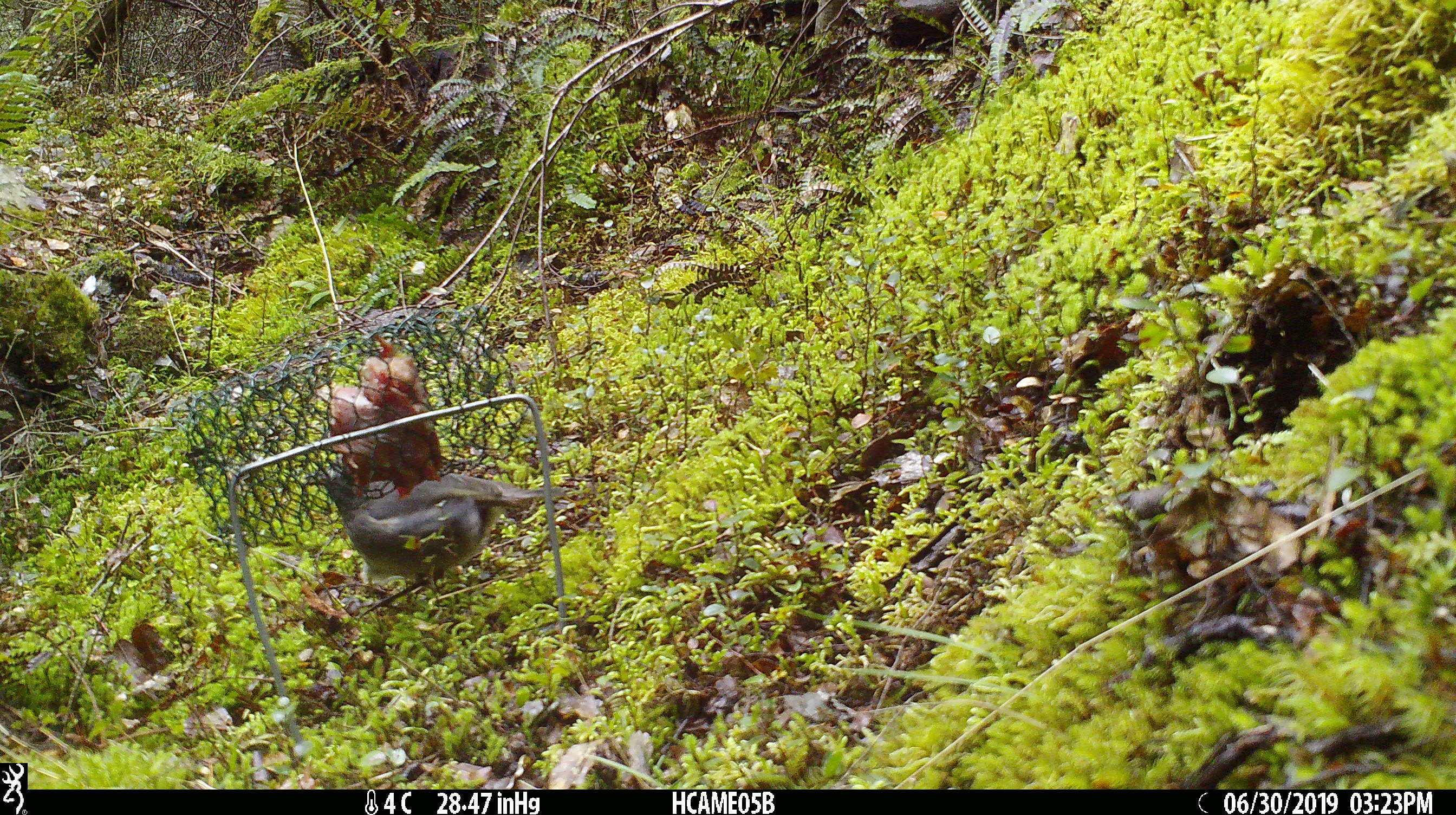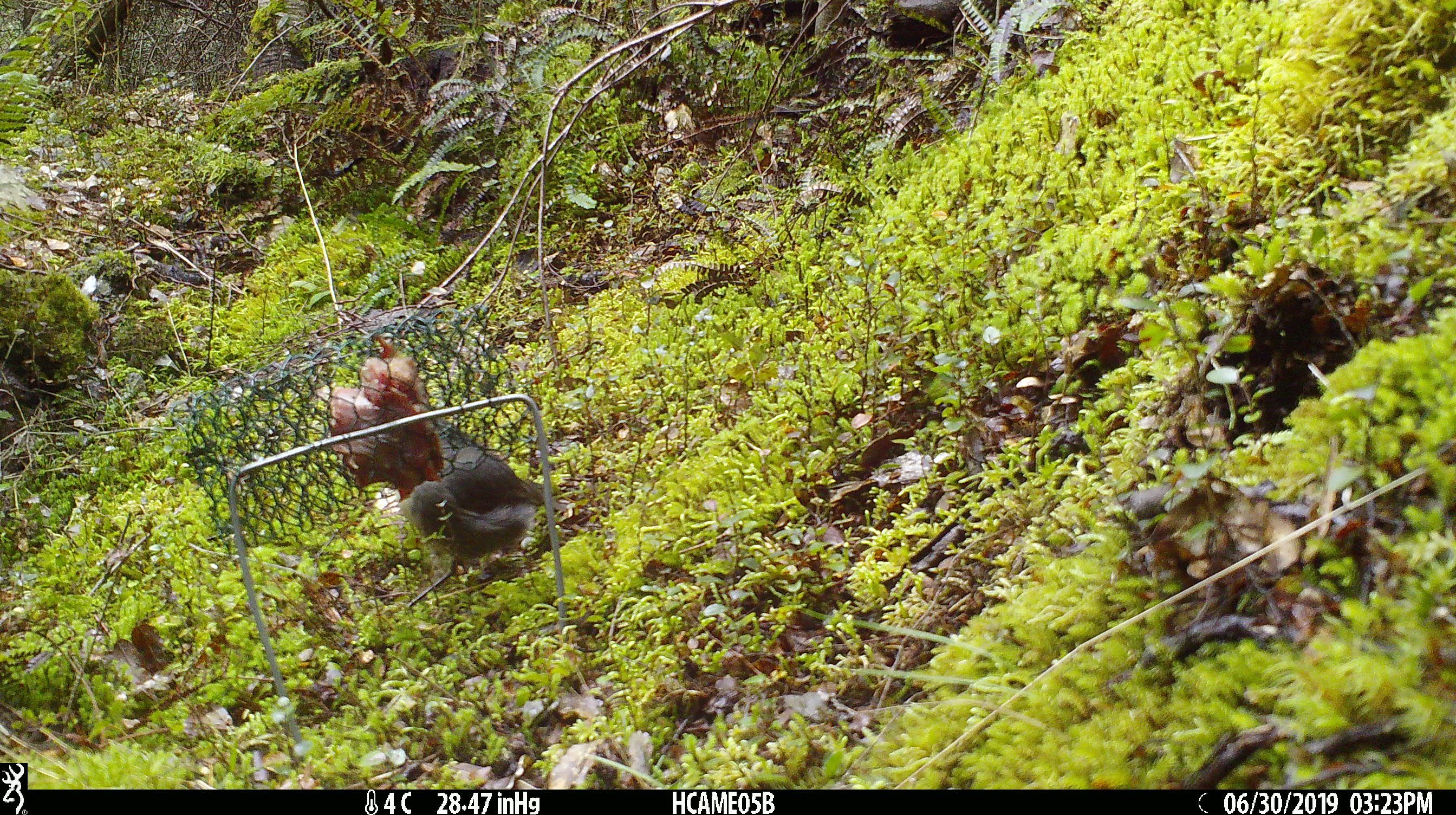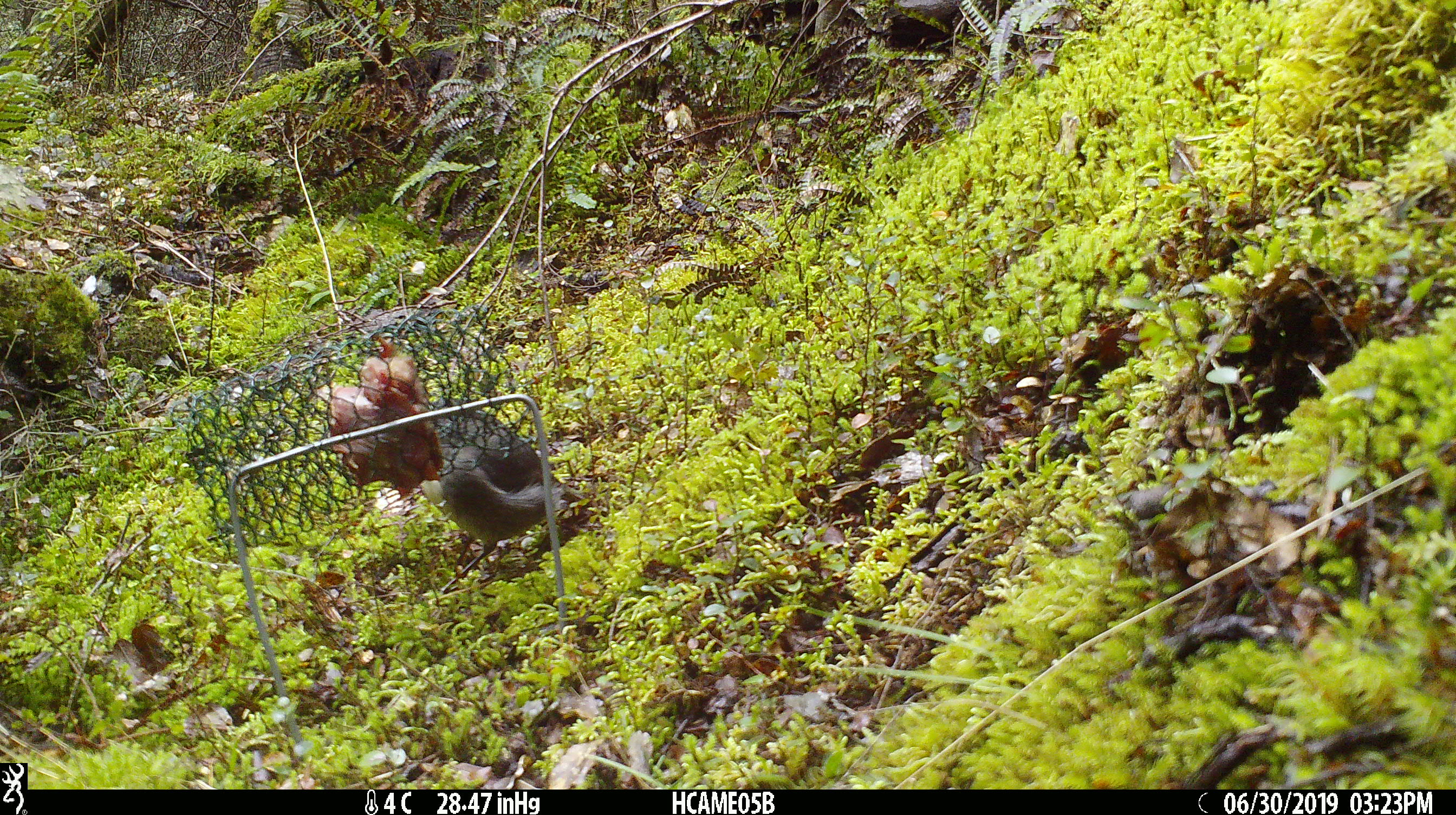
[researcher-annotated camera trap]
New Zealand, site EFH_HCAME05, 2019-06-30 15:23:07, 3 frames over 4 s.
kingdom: Animalia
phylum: Chordata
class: Aves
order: Passeriformes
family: Petroicidae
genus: Petroica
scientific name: Petroica australis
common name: new zealand robin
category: robin